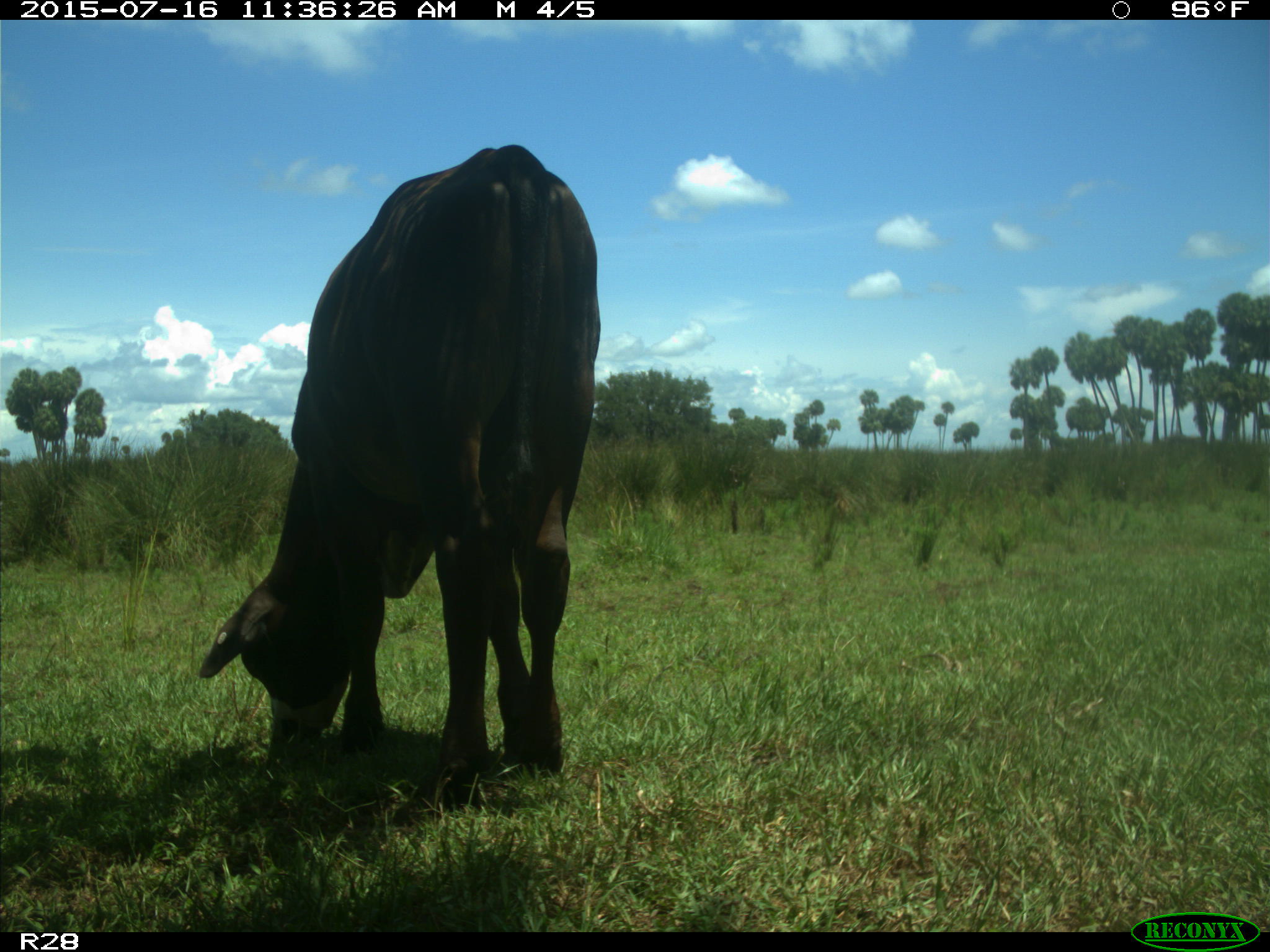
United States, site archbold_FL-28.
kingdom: Animalia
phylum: Chordata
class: Mammalia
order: Artiodactyla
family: Bovidae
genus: Bos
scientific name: Bos taurus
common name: domestic cow